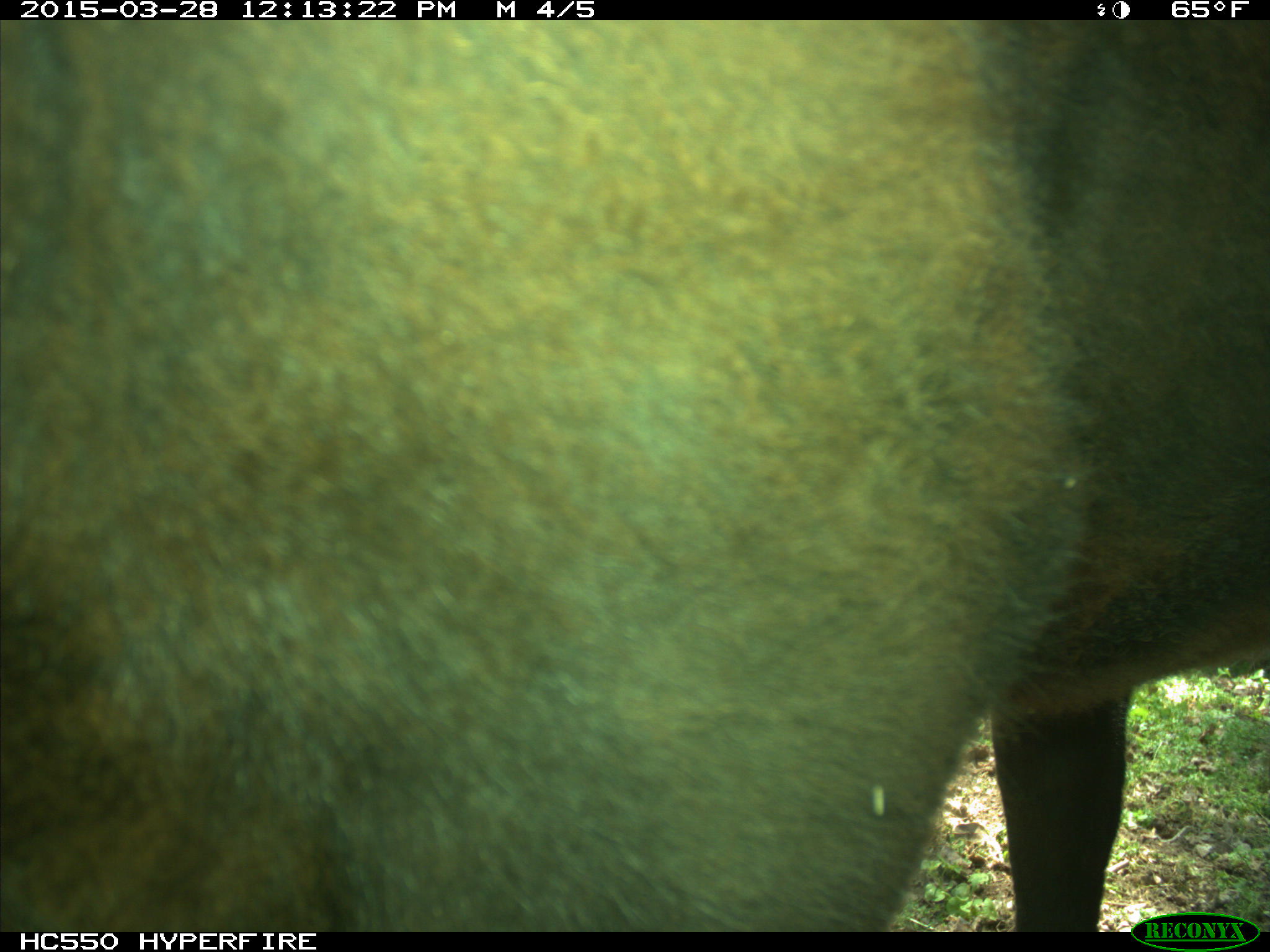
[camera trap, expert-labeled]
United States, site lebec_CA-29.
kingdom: Animalia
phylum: Chordata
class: Mammalia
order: Artiodactyla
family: Bovidae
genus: Bos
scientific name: Bos taurus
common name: domestic cow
Bos taurus (domestic cow).